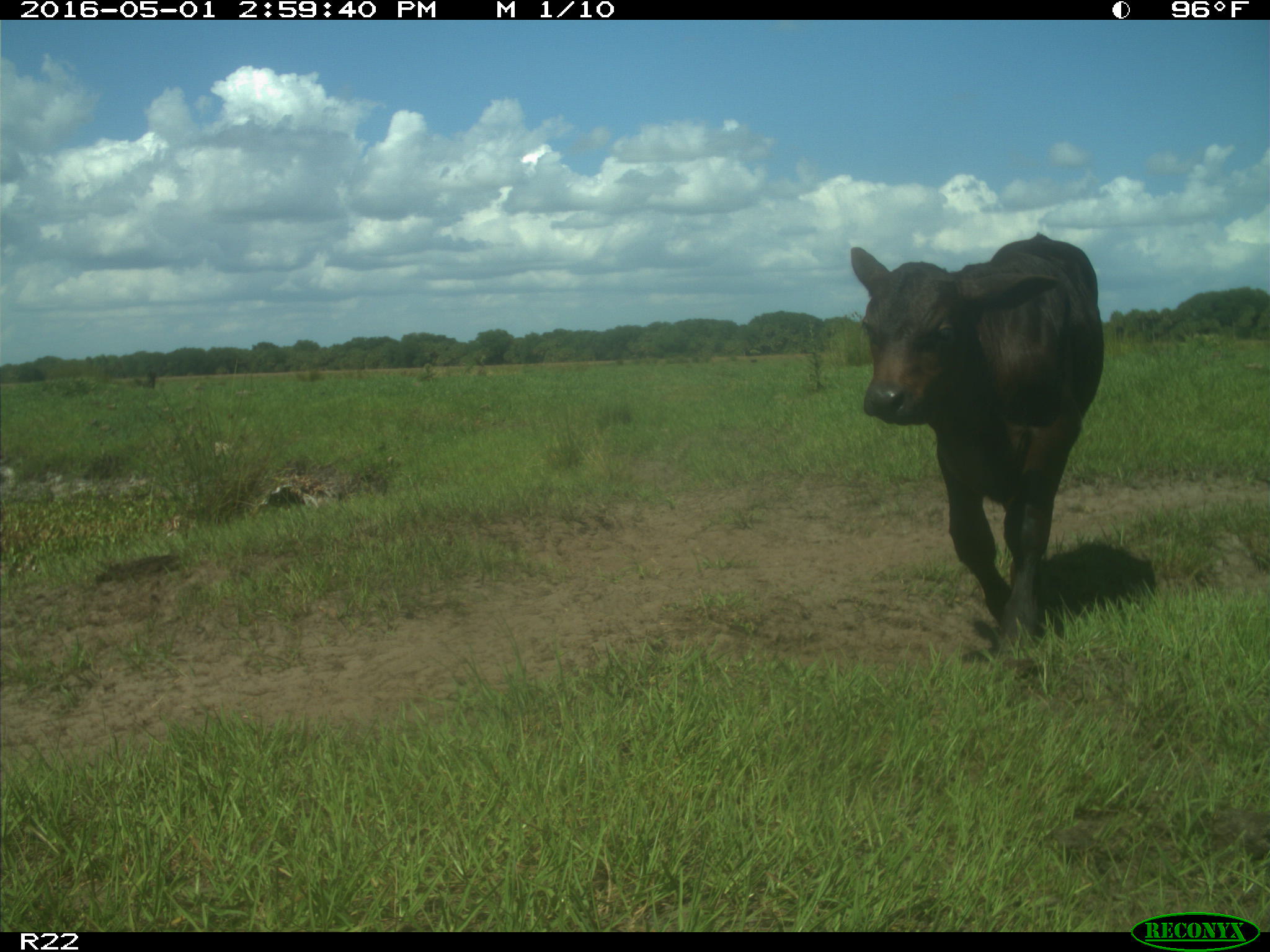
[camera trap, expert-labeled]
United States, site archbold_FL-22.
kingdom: Animalia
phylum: Chordata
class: Mammalia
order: Artiodactyla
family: Bovidae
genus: Bos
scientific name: Bos taurus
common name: domestic cow